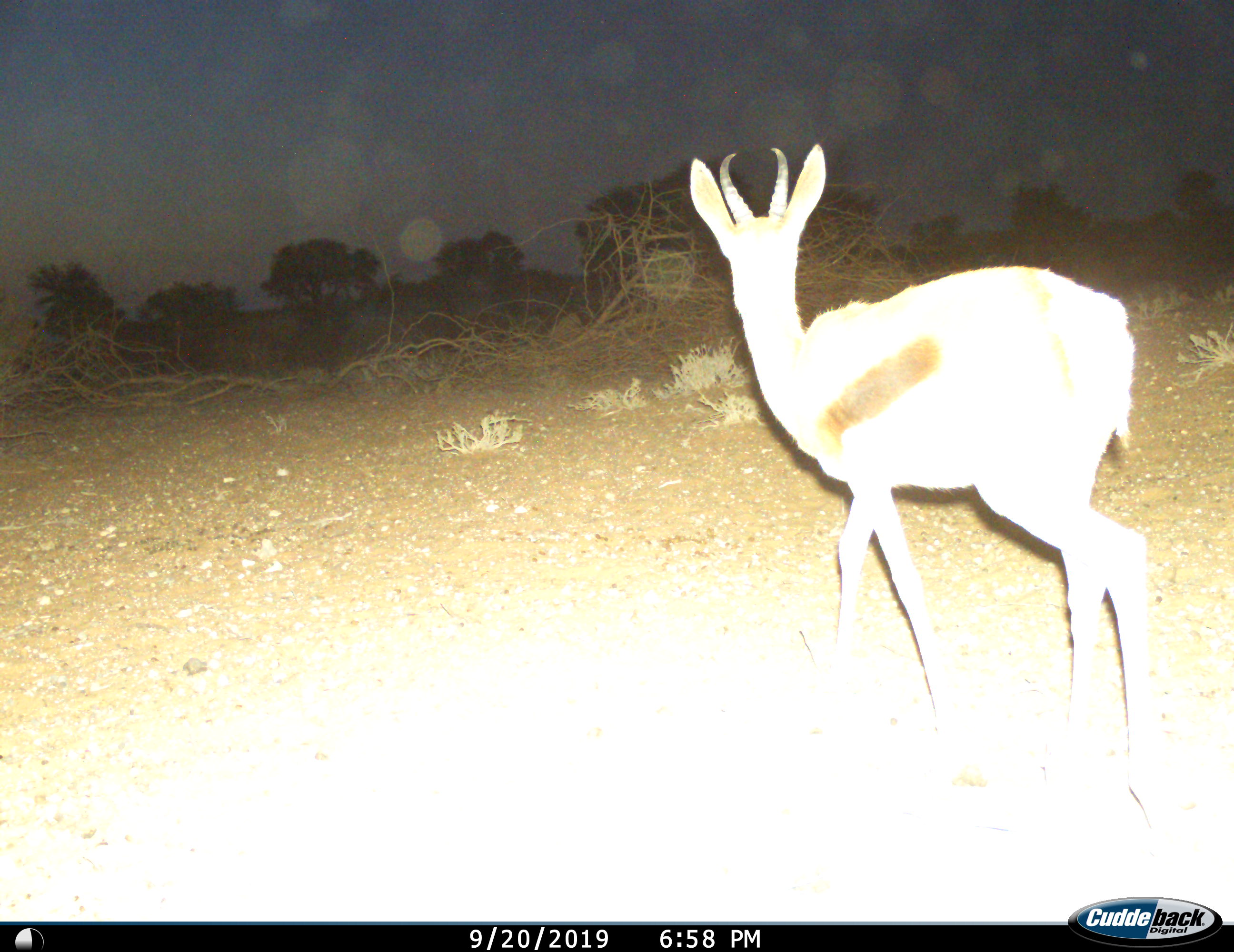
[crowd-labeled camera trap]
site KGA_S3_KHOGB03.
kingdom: Animalia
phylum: Chordata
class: Mammalia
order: Artiodactyla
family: Bovidae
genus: Antidorcas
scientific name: Antidorcas marsupialis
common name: springbok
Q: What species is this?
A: Springbok (Antidorcas marsupialis).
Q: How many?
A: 1.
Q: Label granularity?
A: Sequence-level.